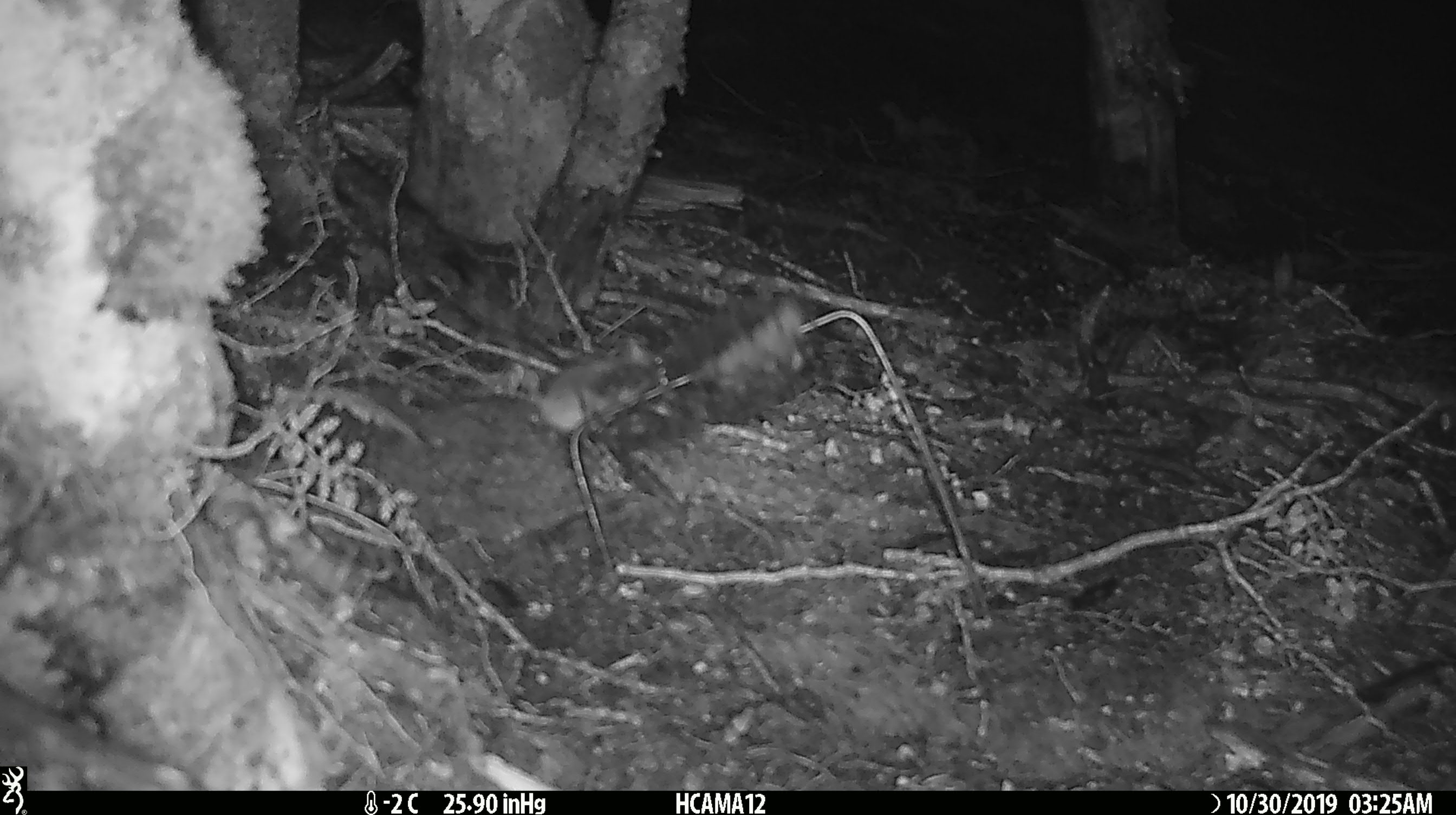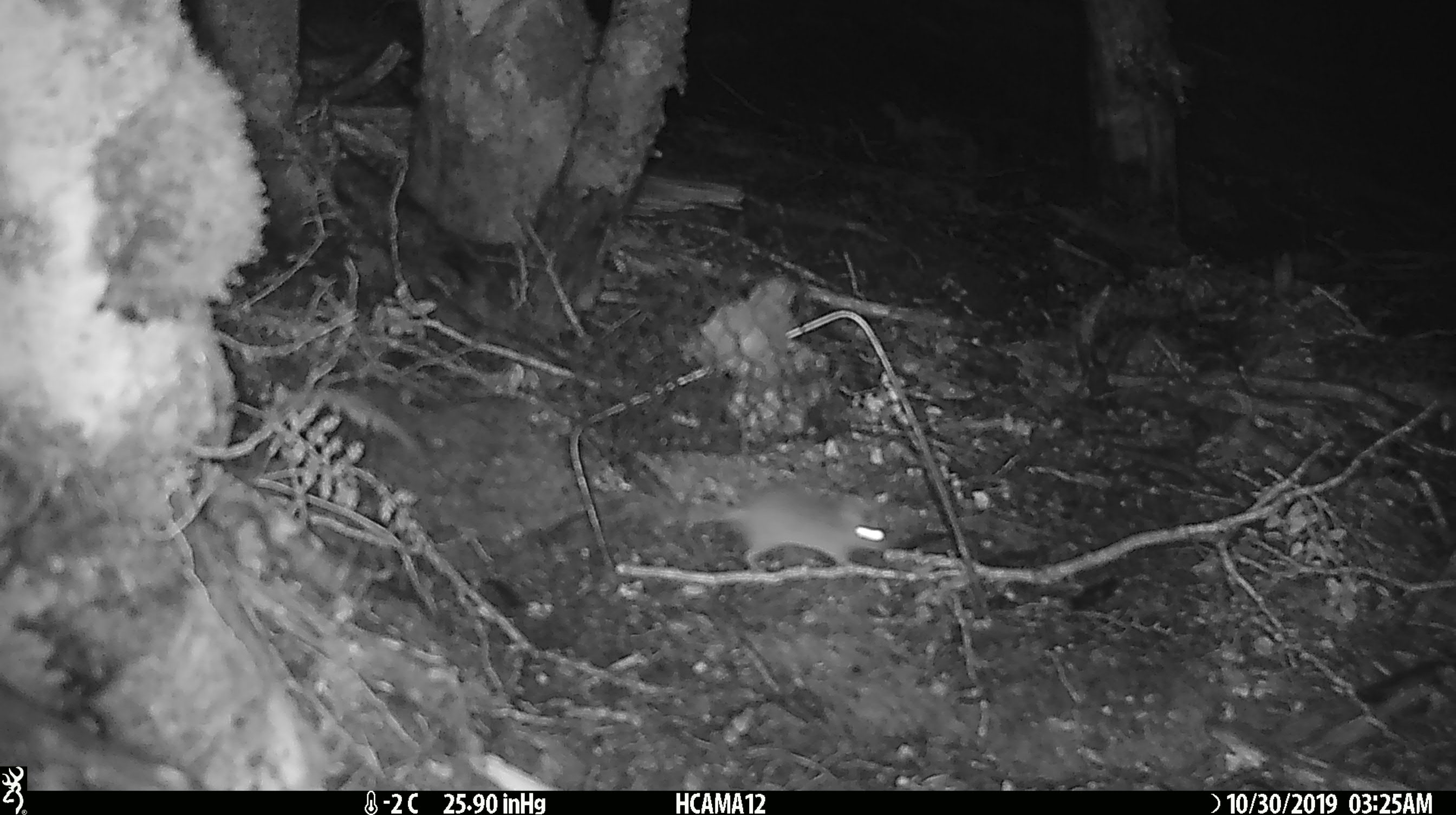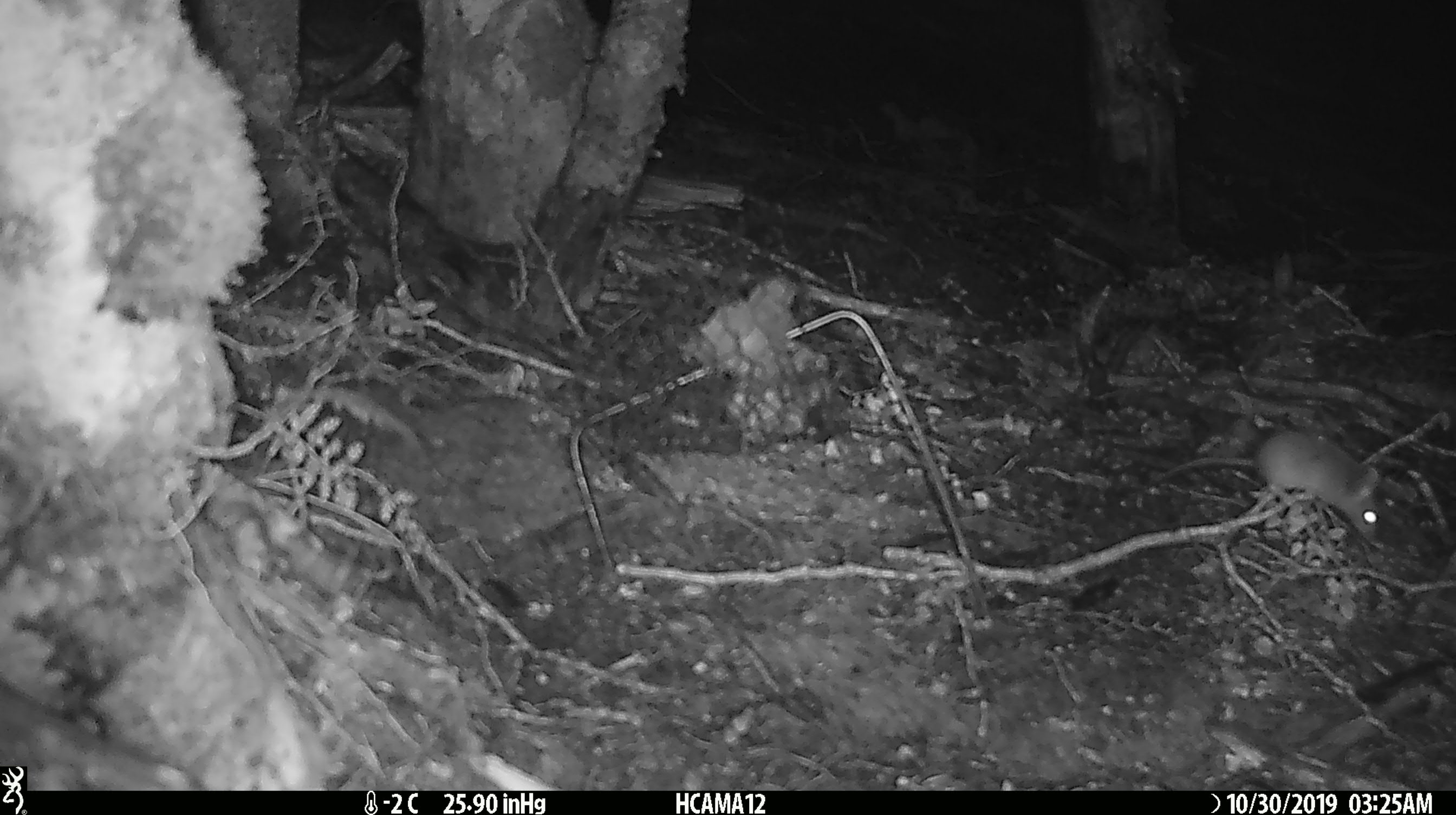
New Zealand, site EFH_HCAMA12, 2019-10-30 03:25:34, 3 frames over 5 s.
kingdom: Animalia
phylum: Chordata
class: Mammalia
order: Rodentia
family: Muridae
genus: Mus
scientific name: Mus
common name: mouse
Mouse (Mus).